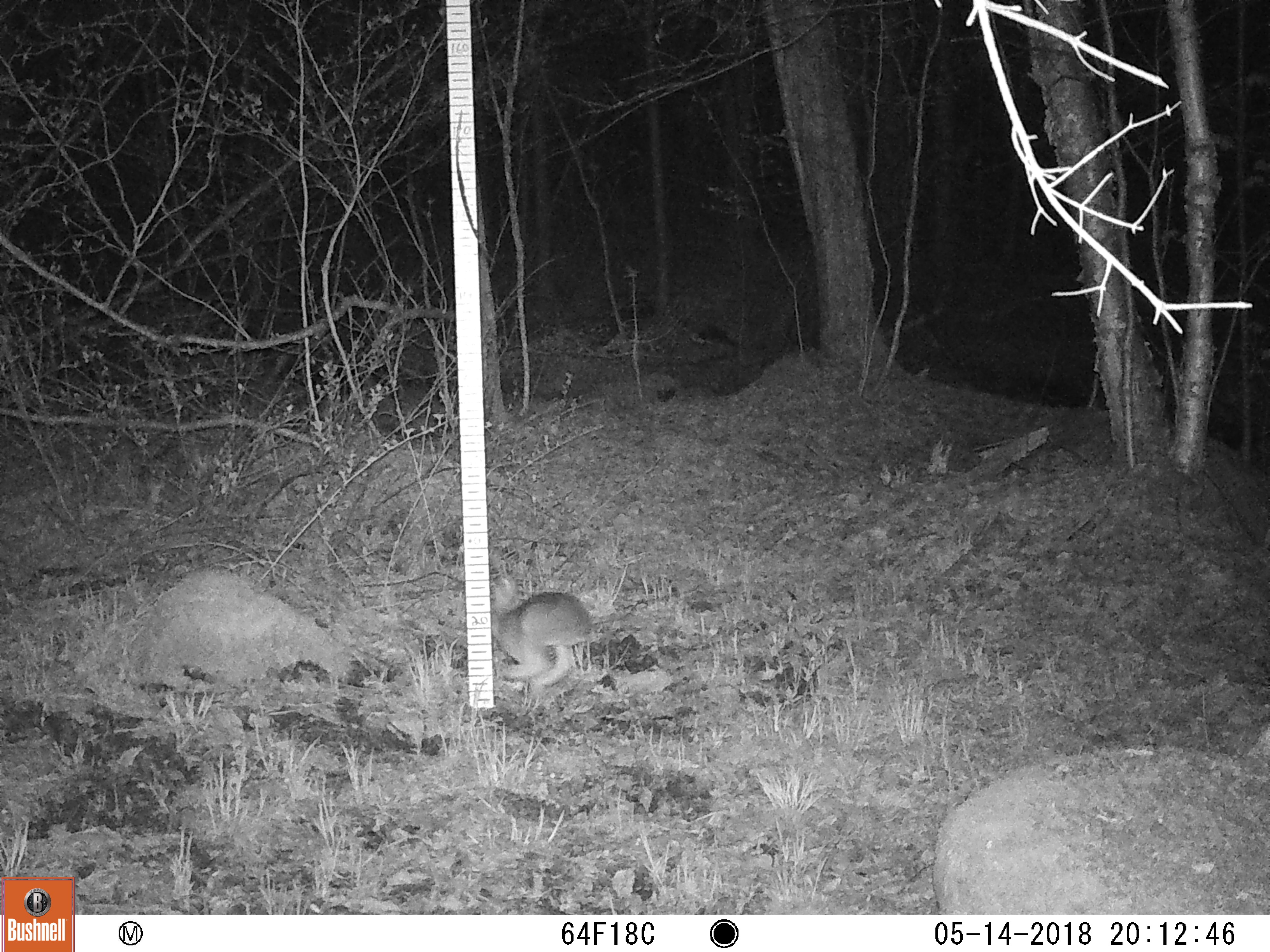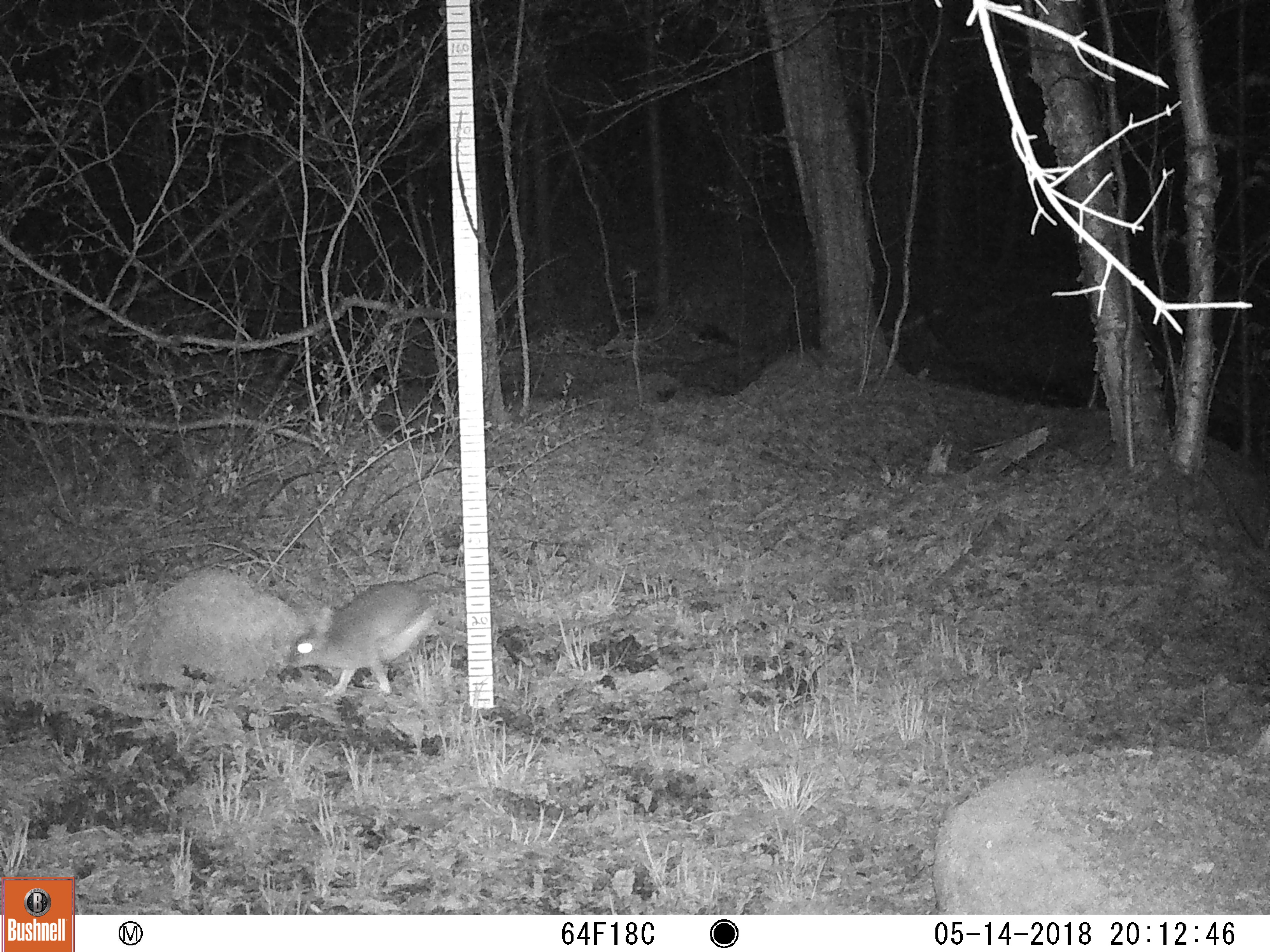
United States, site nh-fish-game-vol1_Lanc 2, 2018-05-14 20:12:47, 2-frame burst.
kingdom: Animalia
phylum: Chordata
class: Mammalia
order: Lagomorpha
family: Leporidae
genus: Lepus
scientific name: Lepus americanus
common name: snowshoe hare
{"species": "snowshoe hare (Lepus americanus)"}